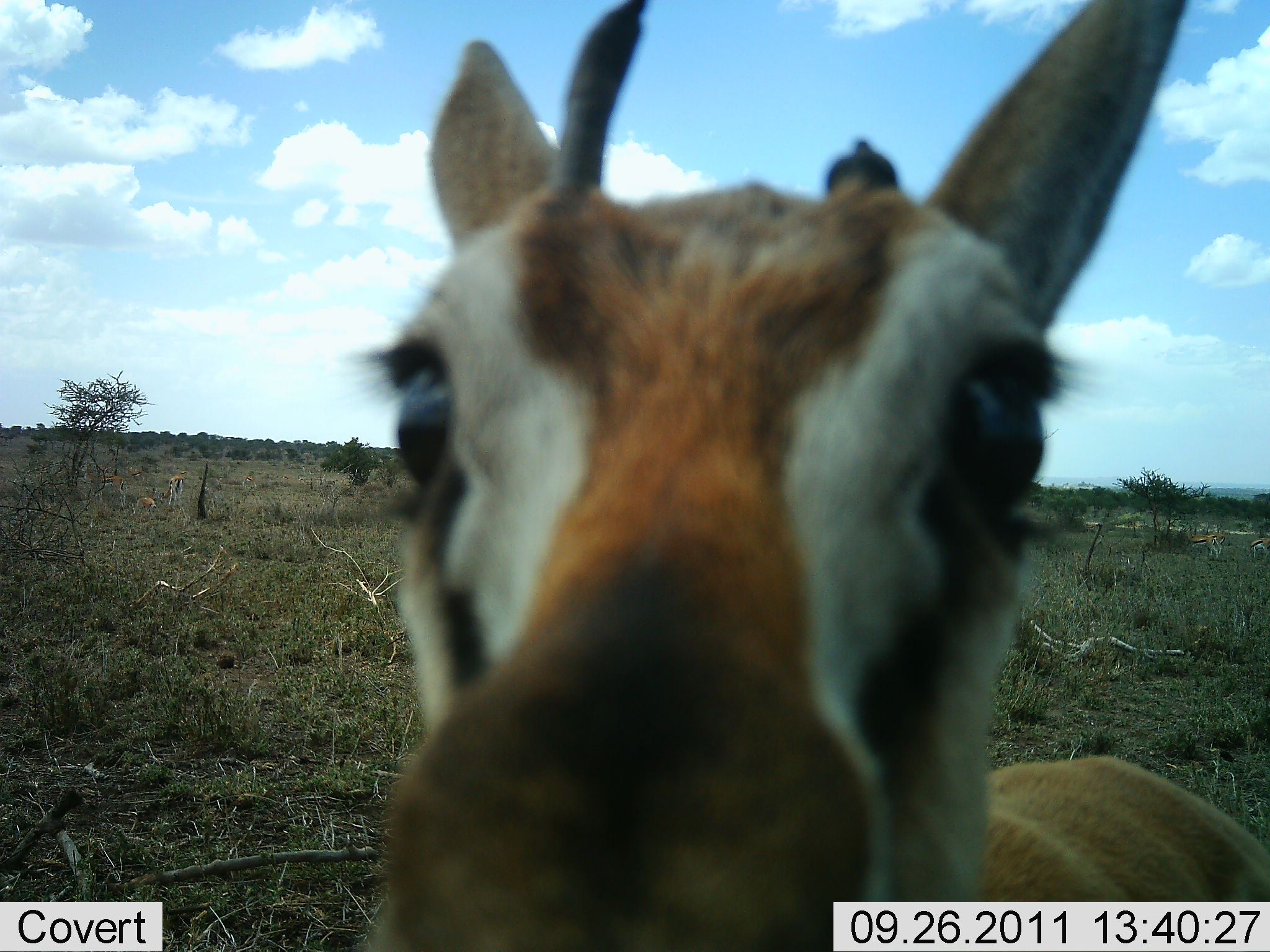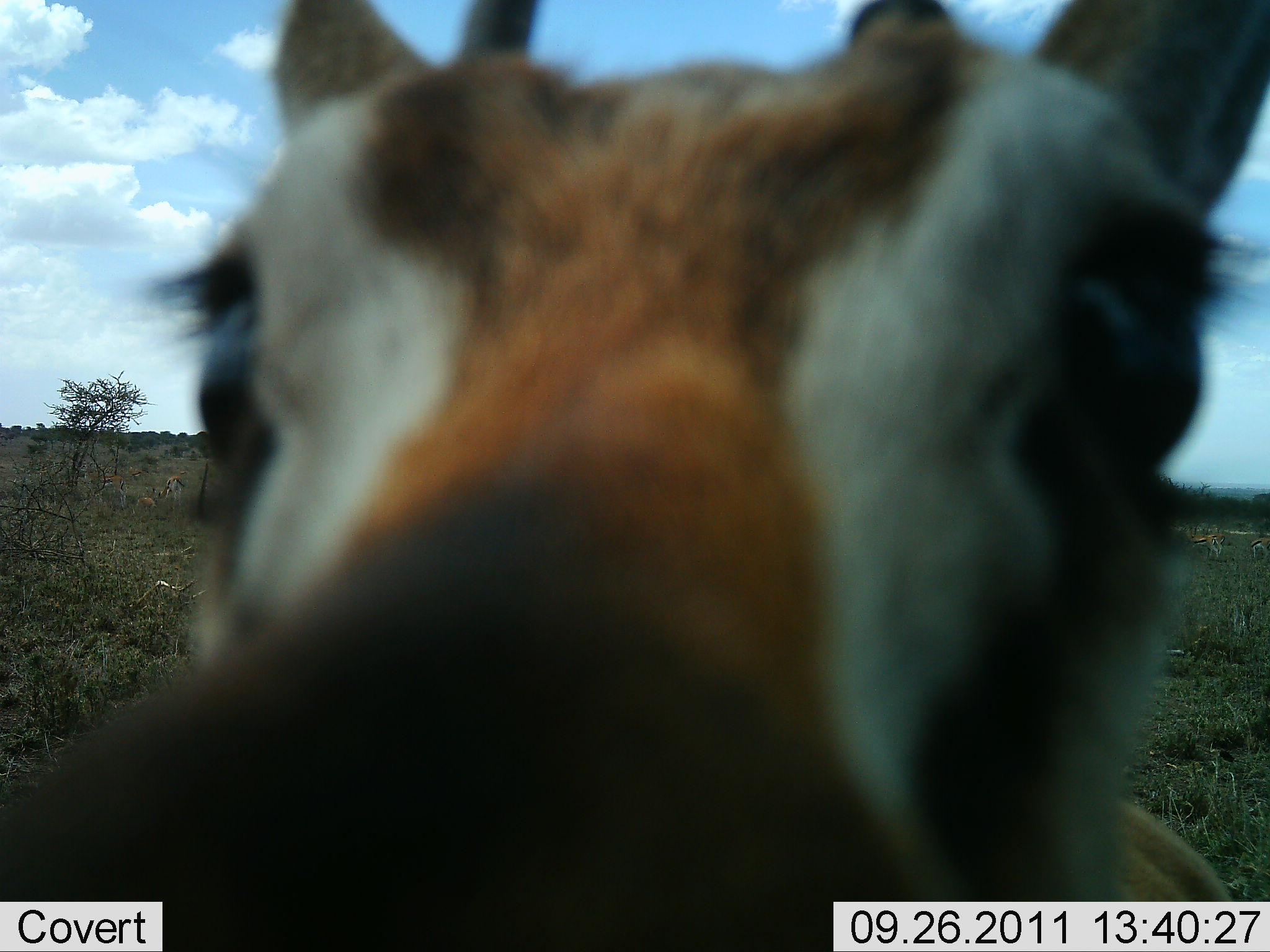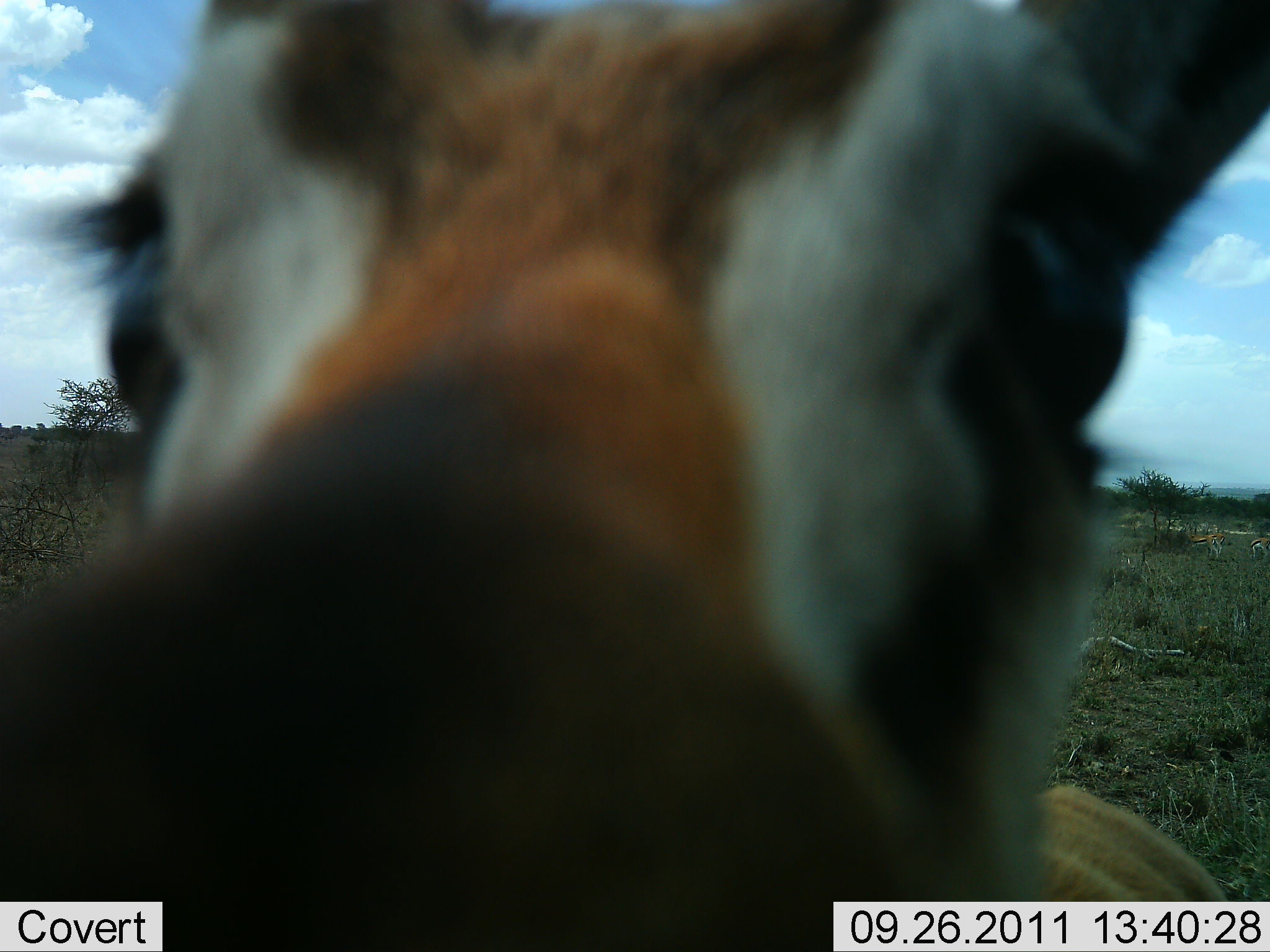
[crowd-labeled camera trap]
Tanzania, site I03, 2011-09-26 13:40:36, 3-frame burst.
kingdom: Animalia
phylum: Chordata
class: Mammalia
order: Artiodactyla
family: Bovidae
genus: Eudorcas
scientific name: Eudorcas thomsonii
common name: thomson's gazelle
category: gazellethomsons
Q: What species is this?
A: Gazellethomsons (thomson's gazelle) (Eudorcas thomsonii).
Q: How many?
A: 1.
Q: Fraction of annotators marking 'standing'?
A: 80%.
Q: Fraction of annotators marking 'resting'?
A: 0%.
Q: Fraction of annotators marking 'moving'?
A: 10%.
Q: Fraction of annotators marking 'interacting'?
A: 30%.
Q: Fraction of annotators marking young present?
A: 0%.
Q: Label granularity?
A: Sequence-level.